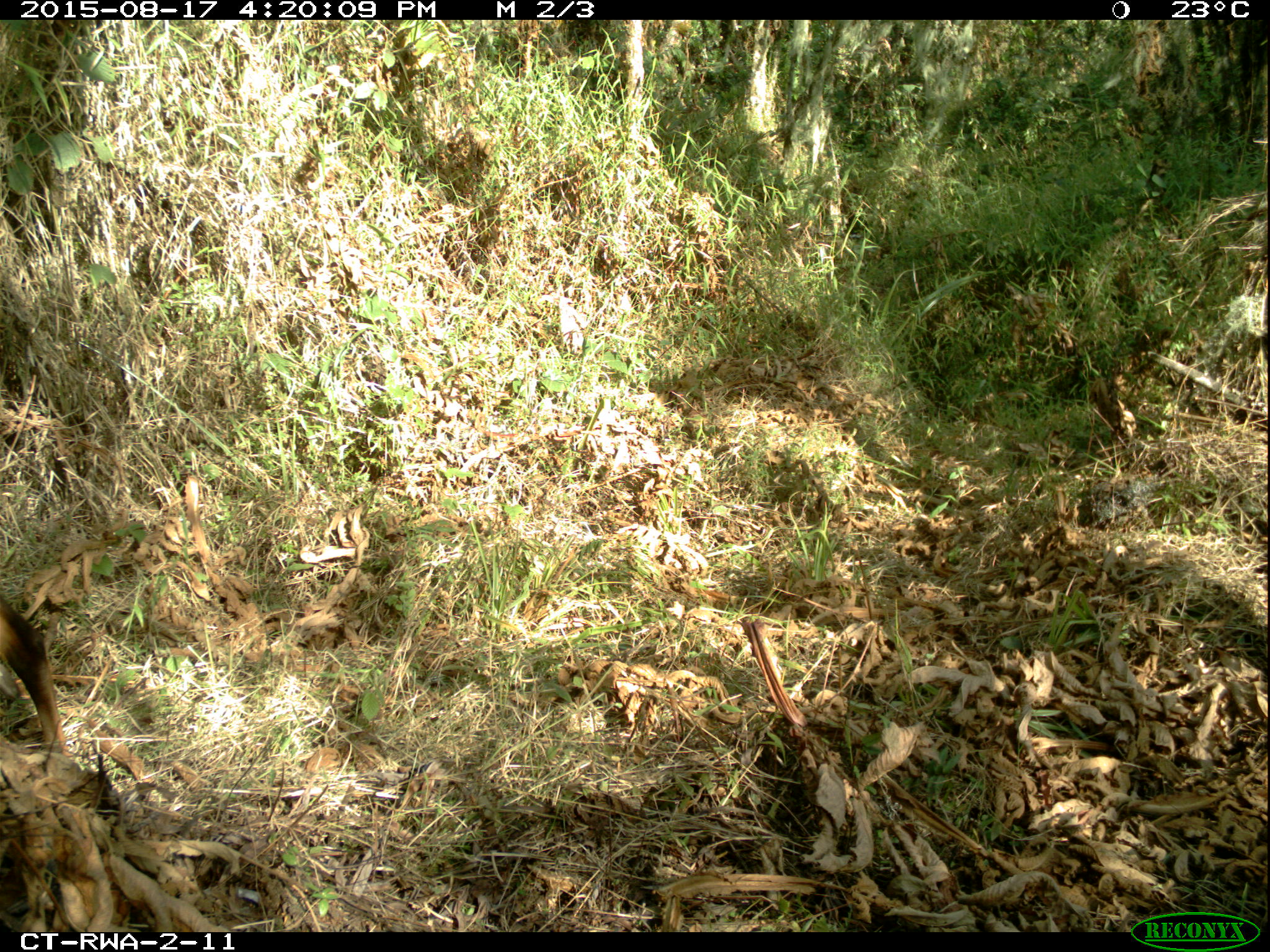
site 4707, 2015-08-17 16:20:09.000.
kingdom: Animalia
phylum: Chordata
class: Mammalia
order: Artiodactyla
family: Bovidae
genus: Cephalophus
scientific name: Cephalophus nigrifrons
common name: black-fronted duiker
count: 1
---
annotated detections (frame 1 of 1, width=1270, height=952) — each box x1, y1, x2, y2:
cephalophus nigrifrons: 0, 594, 70, 756